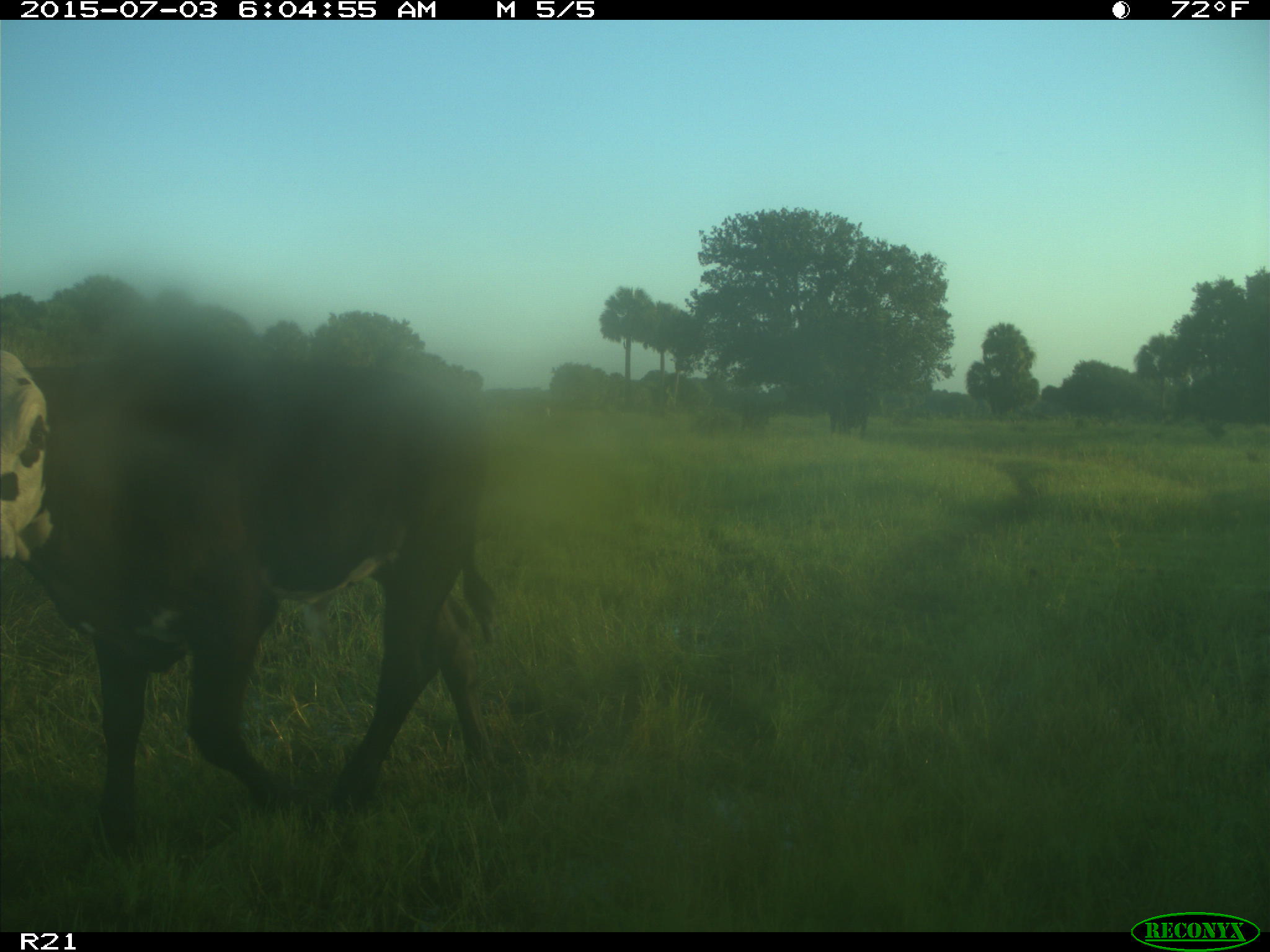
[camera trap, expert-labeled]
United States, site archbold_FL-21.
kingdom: Animalia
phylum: Chordata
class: Mammalia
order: Artiodactyla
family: Bovidae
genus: Bos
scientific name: Bos taurus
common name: domestic cow